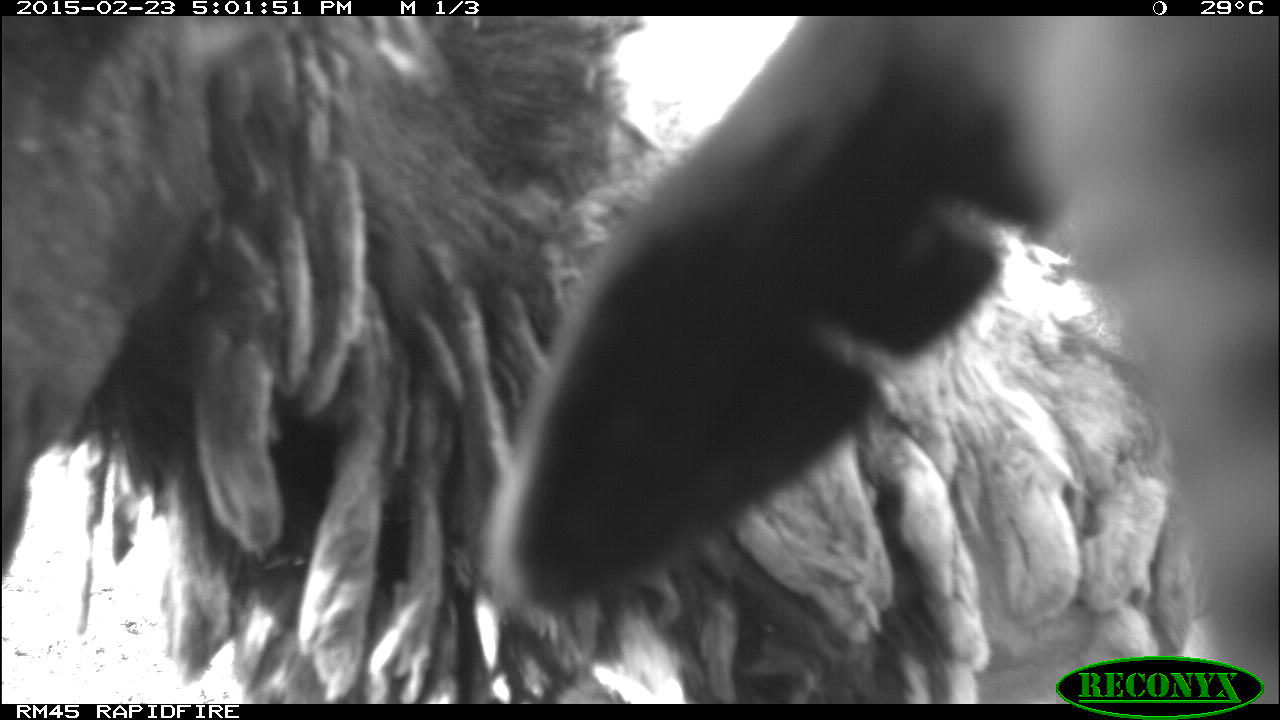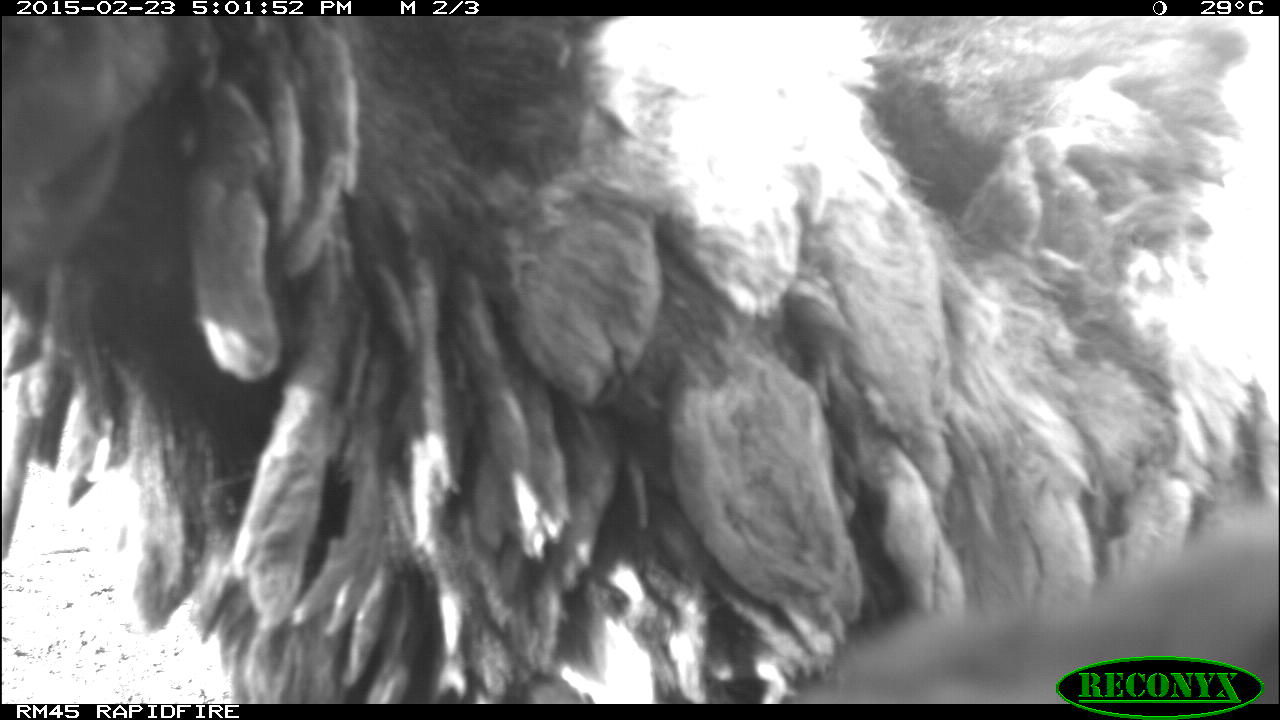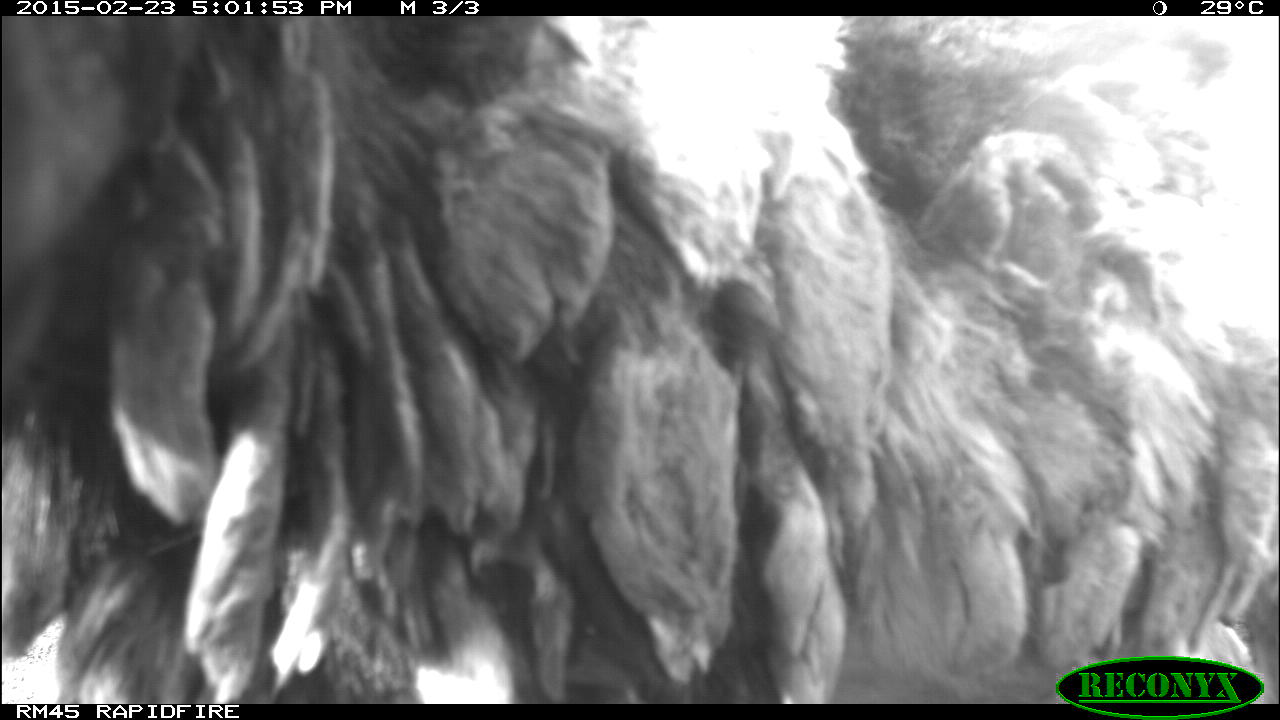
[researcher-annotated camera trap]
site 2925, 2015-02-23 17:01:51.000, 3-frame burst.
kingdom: Animalia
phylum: Chordata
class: Mammalia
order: Artiodactyla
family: Bovidae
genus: Ovis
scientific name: Ovis aries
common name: domestic sheep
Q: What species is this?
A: Ovis aries (domestic sheep).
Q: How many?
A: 17.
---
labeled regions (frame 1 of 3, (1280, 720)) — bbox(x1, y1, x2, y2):
ovis aries: bbox(2, 14, 1279, 700)